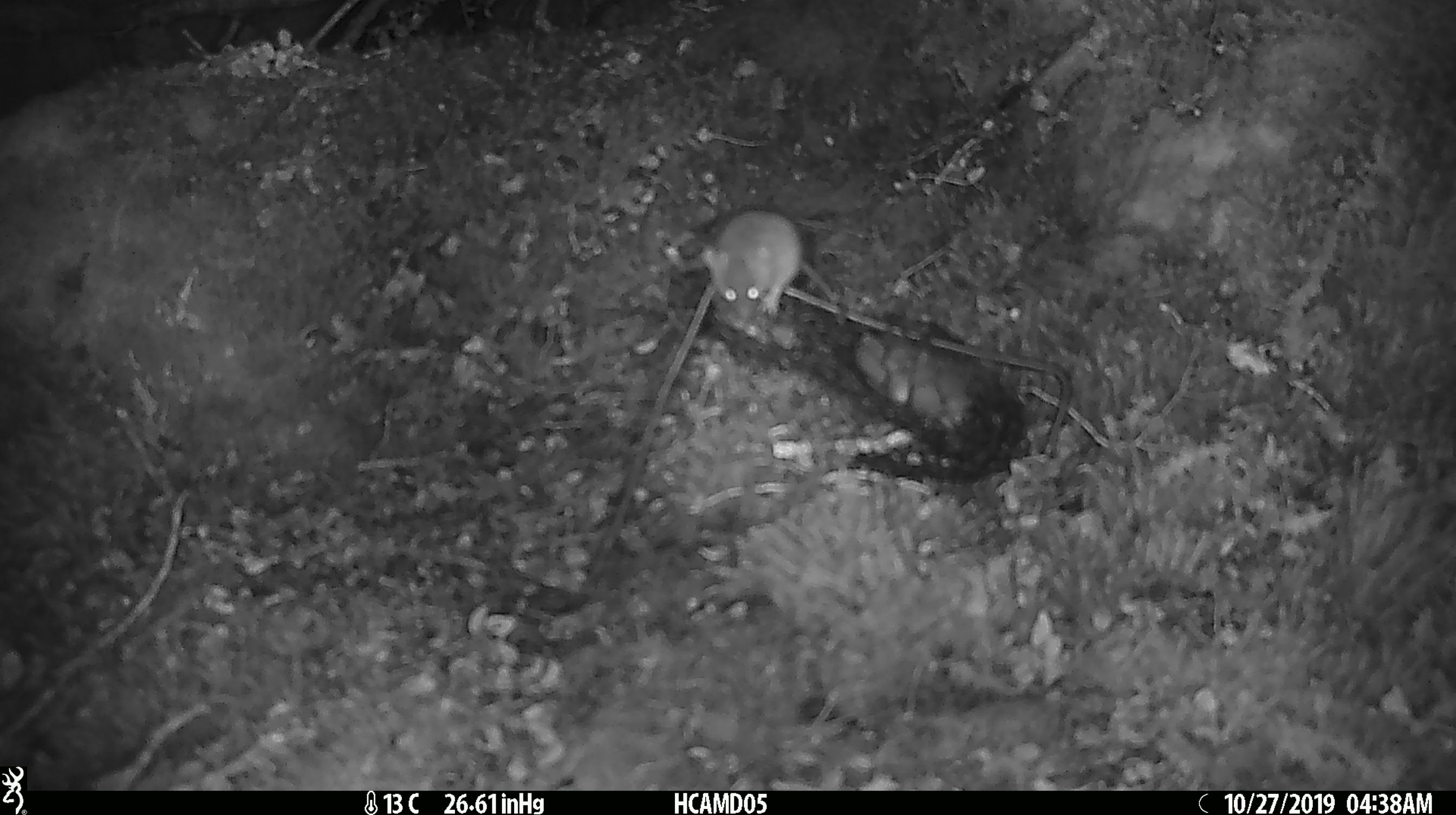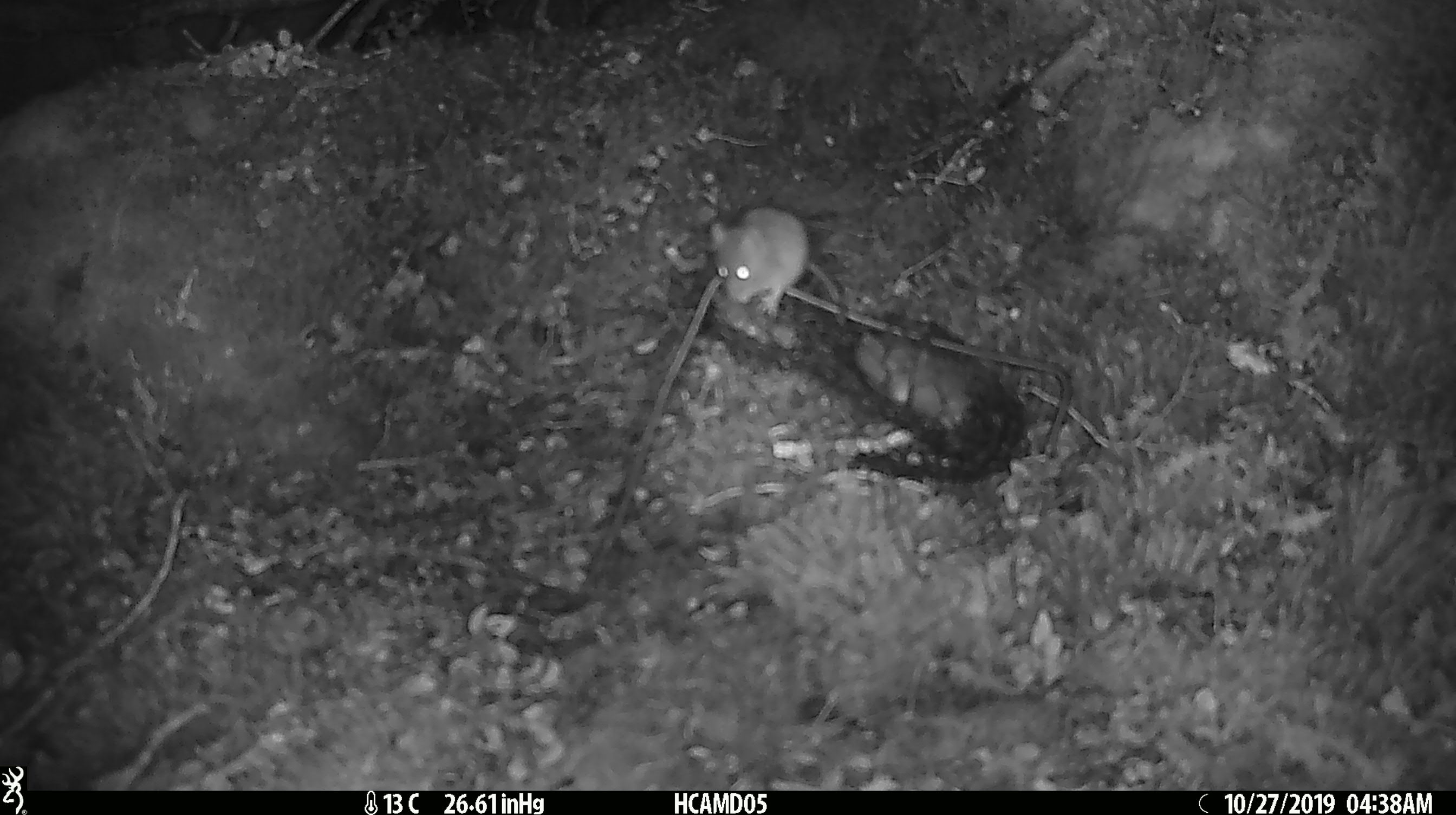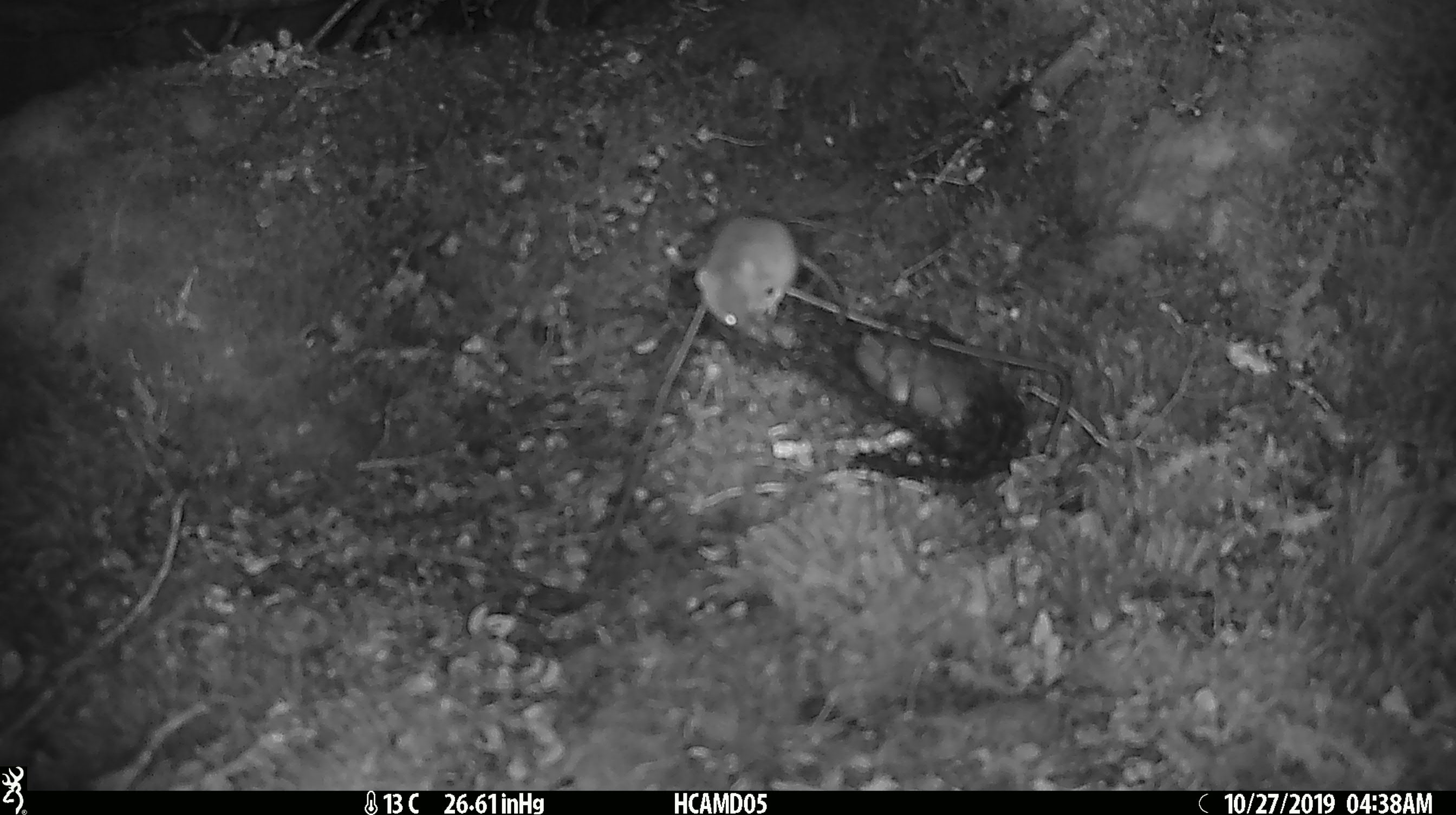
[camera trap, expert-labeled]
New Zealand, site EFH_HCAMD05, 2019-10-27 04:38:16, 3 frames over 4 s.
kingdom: Animalia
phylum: Chordata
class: Mammalia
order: Rodentia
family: Muridae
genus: Mus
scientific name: Mus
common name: mouse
Mouse (Mus).